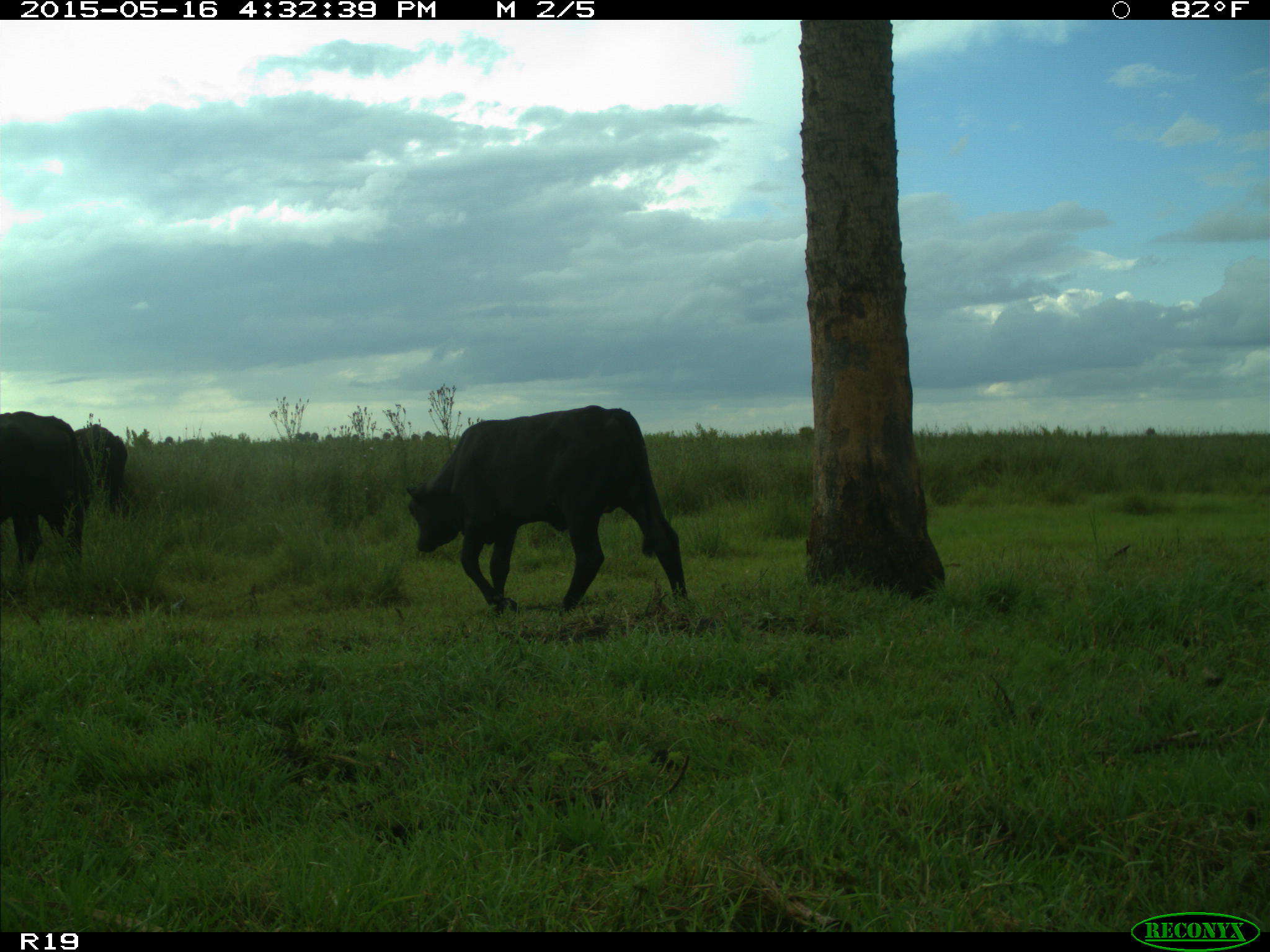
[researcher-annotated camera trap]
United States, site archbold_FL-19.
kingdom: Animalia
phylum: Chordata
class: Mammalia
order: Artiodactyla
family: Bovidae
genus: Bos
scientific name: Bos taurus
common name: domestic cow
Bos taurus (domestic cow).